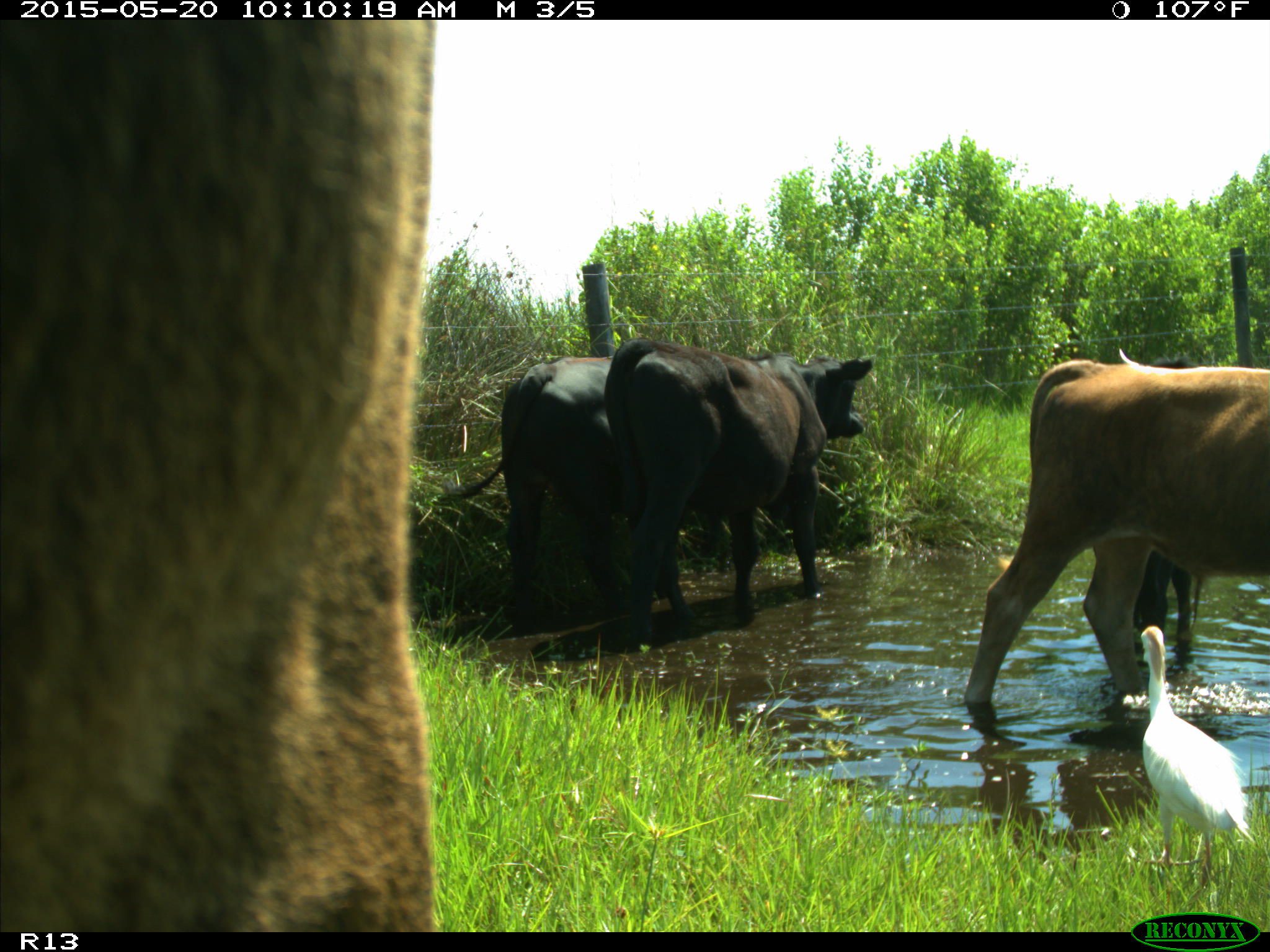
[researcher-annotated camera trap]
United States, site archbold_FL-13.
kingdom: Animalia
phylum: Chordata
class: Mammalia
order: Artiodactyla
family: Bovidae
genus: Bos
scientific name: Bos taurus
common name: domestic cow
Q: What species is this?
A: Bos taurus (domestic cow).